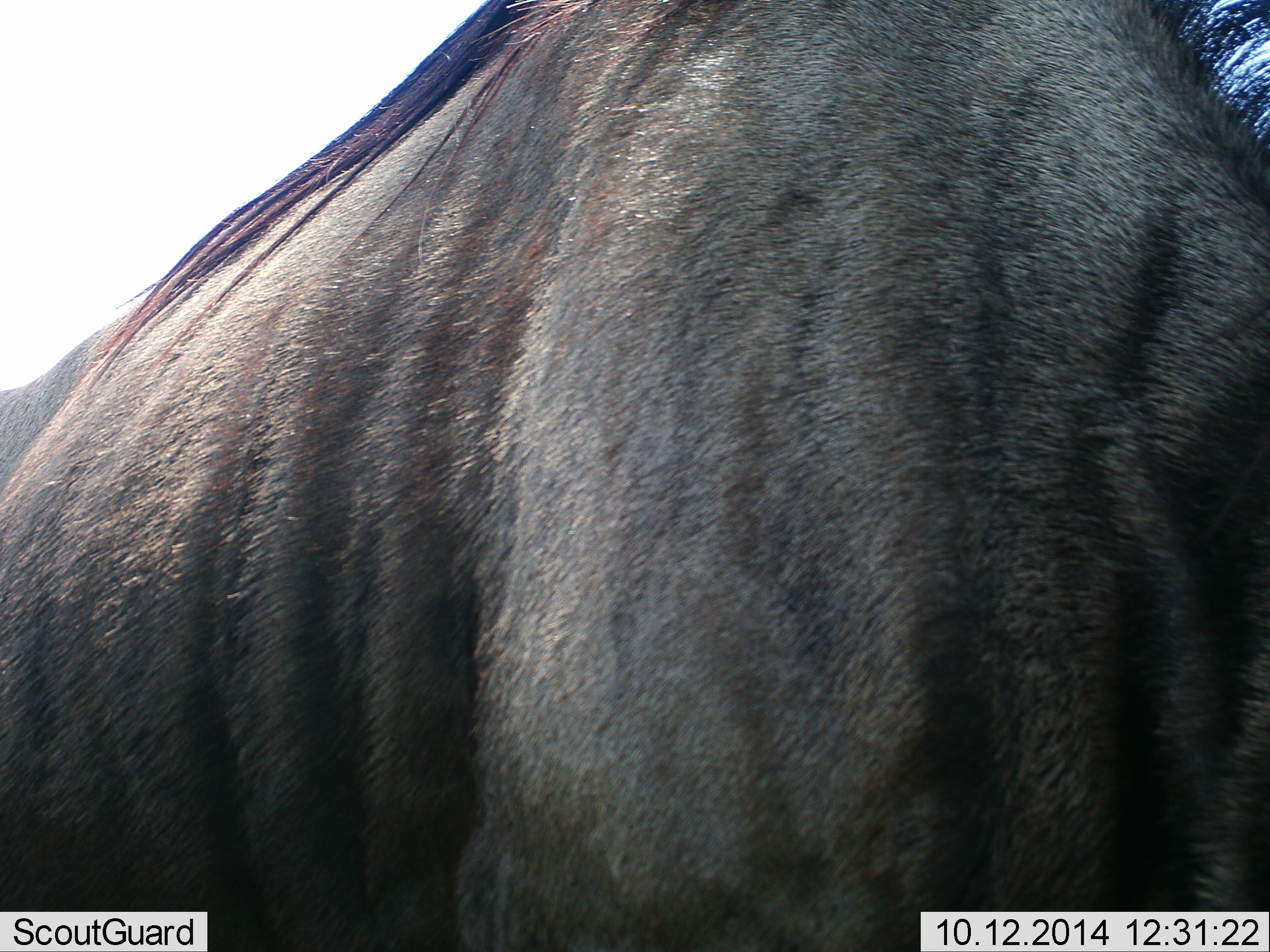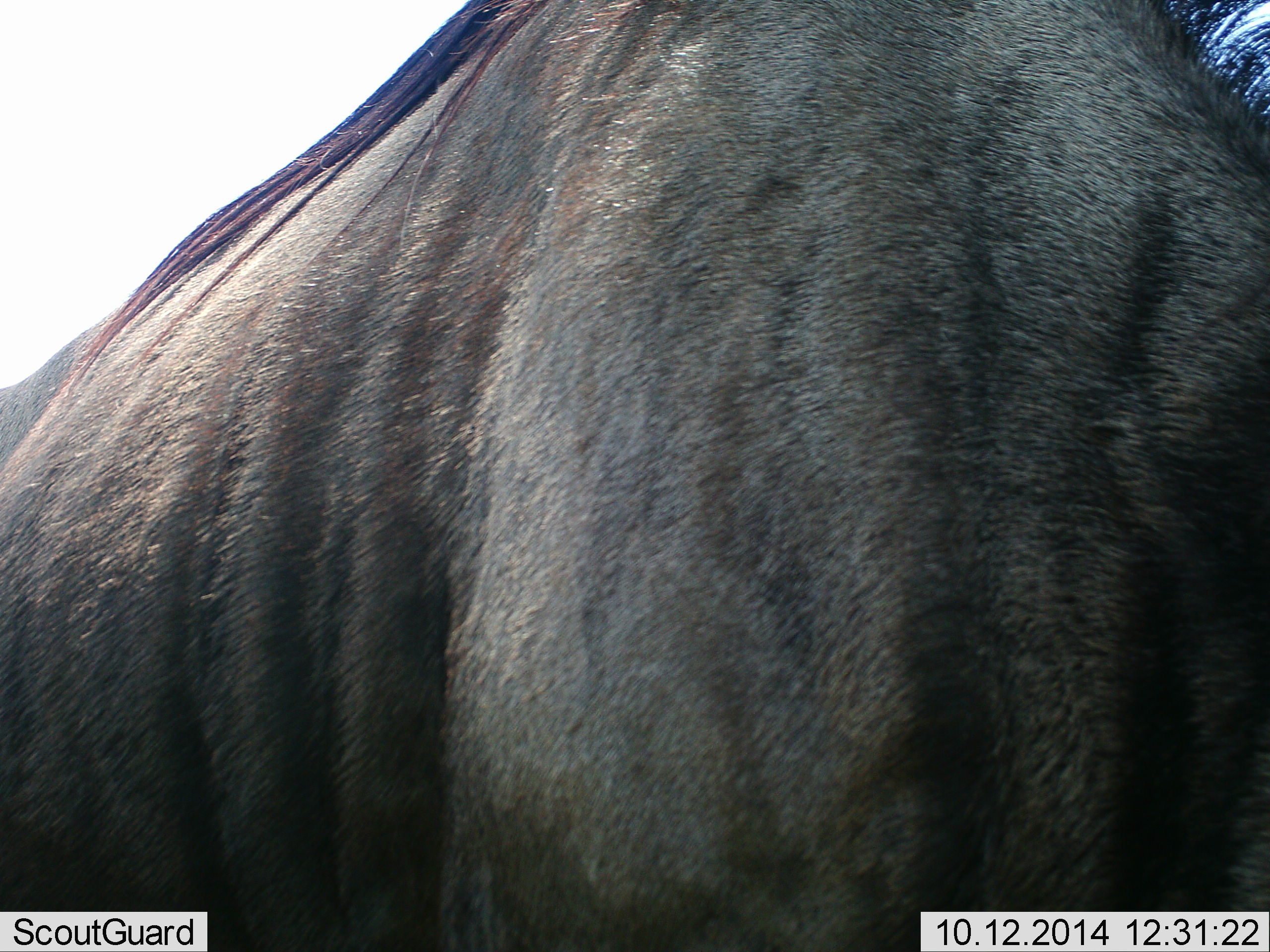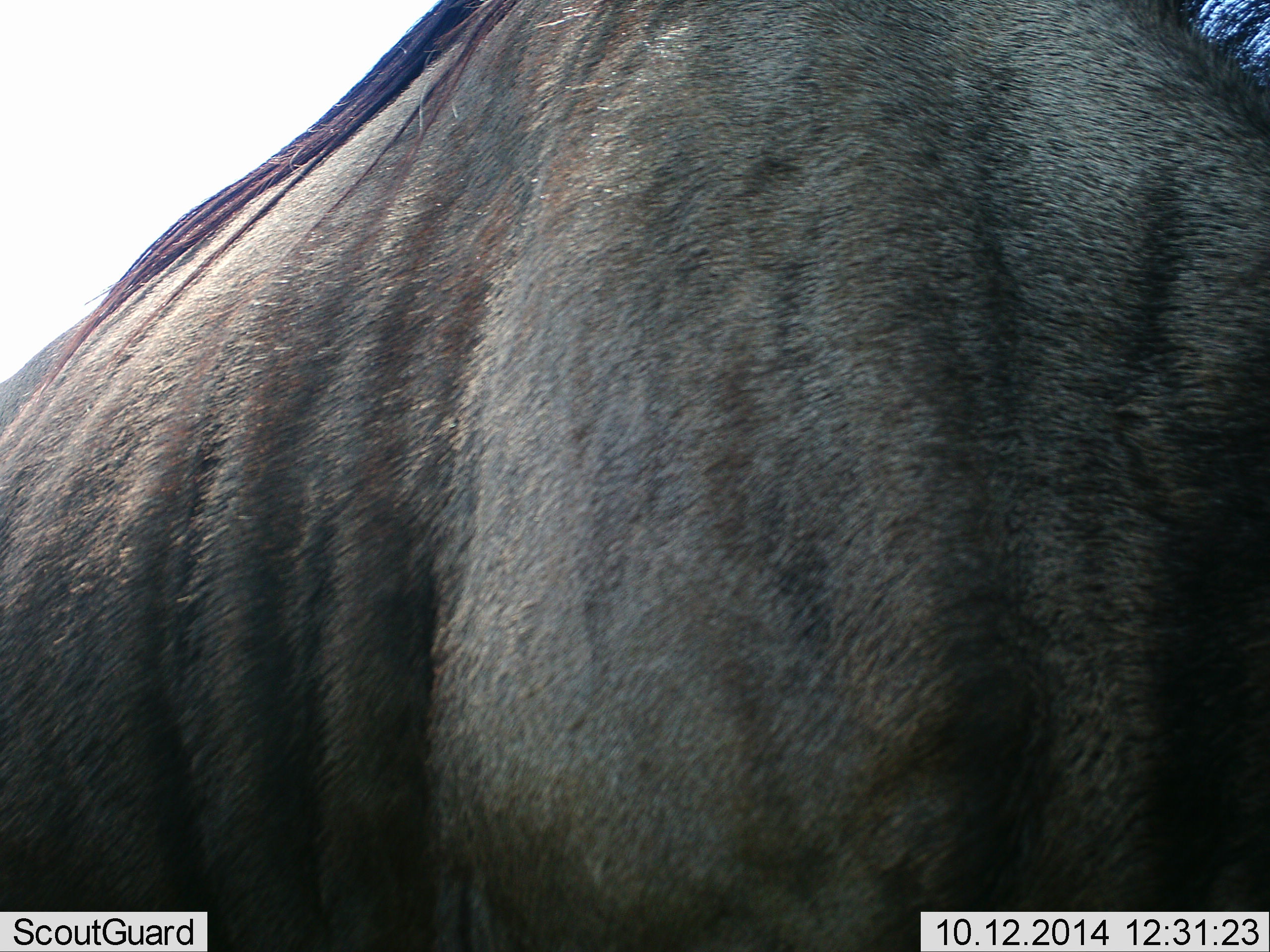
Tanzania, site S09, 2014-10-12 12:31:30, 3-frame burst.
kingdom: Animalia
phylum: Chordata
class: Mammalia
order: Artiodactyla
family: Bovidae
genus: Connochaetes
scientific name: Connochaetes taurinus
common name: blue wildebeest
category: wildebeest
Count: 1.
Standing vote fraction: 90%.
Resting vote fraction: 0%.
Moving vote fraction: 0%.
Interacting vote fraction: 0%.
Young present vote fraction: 0%.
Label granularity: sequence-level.